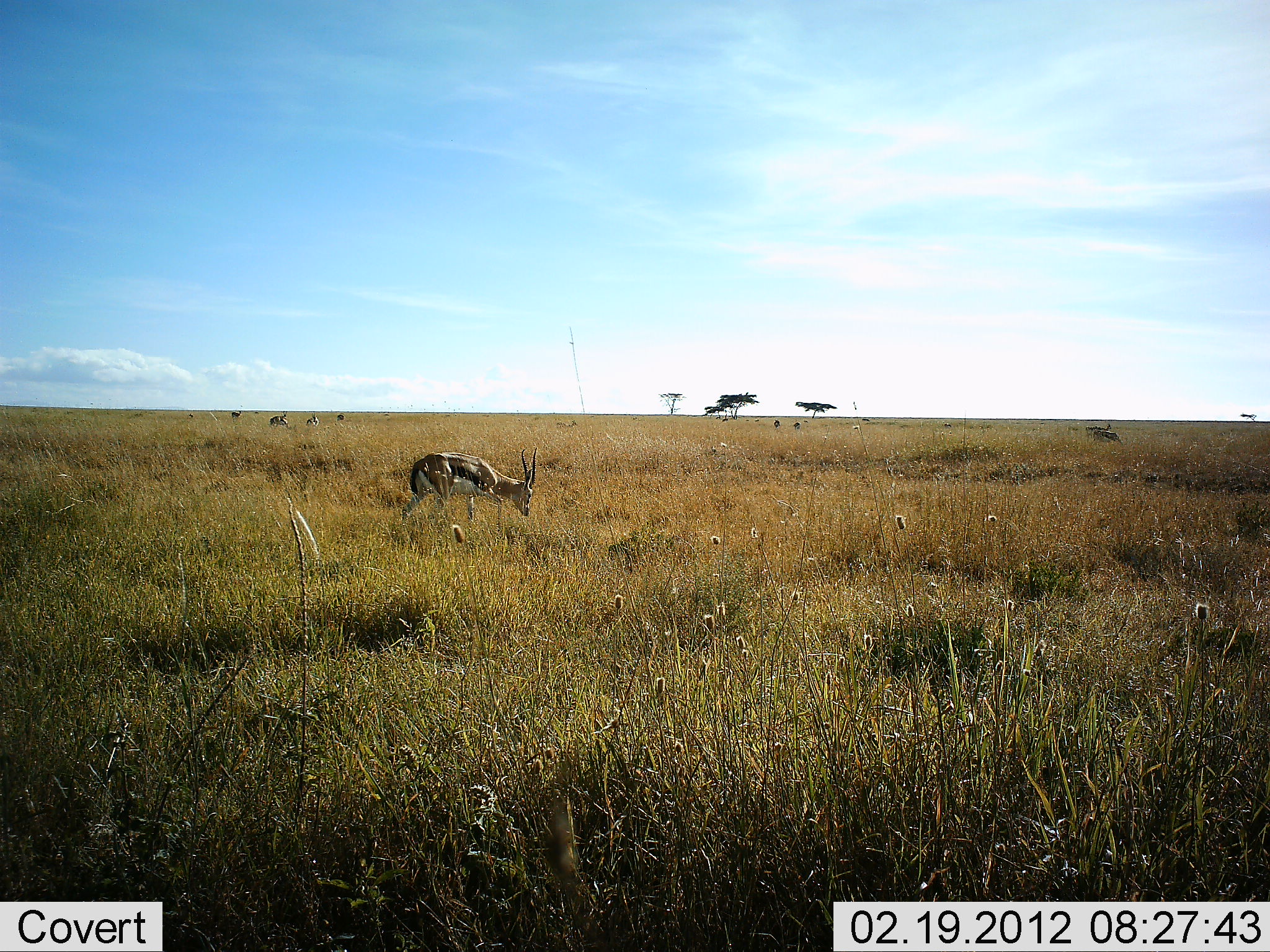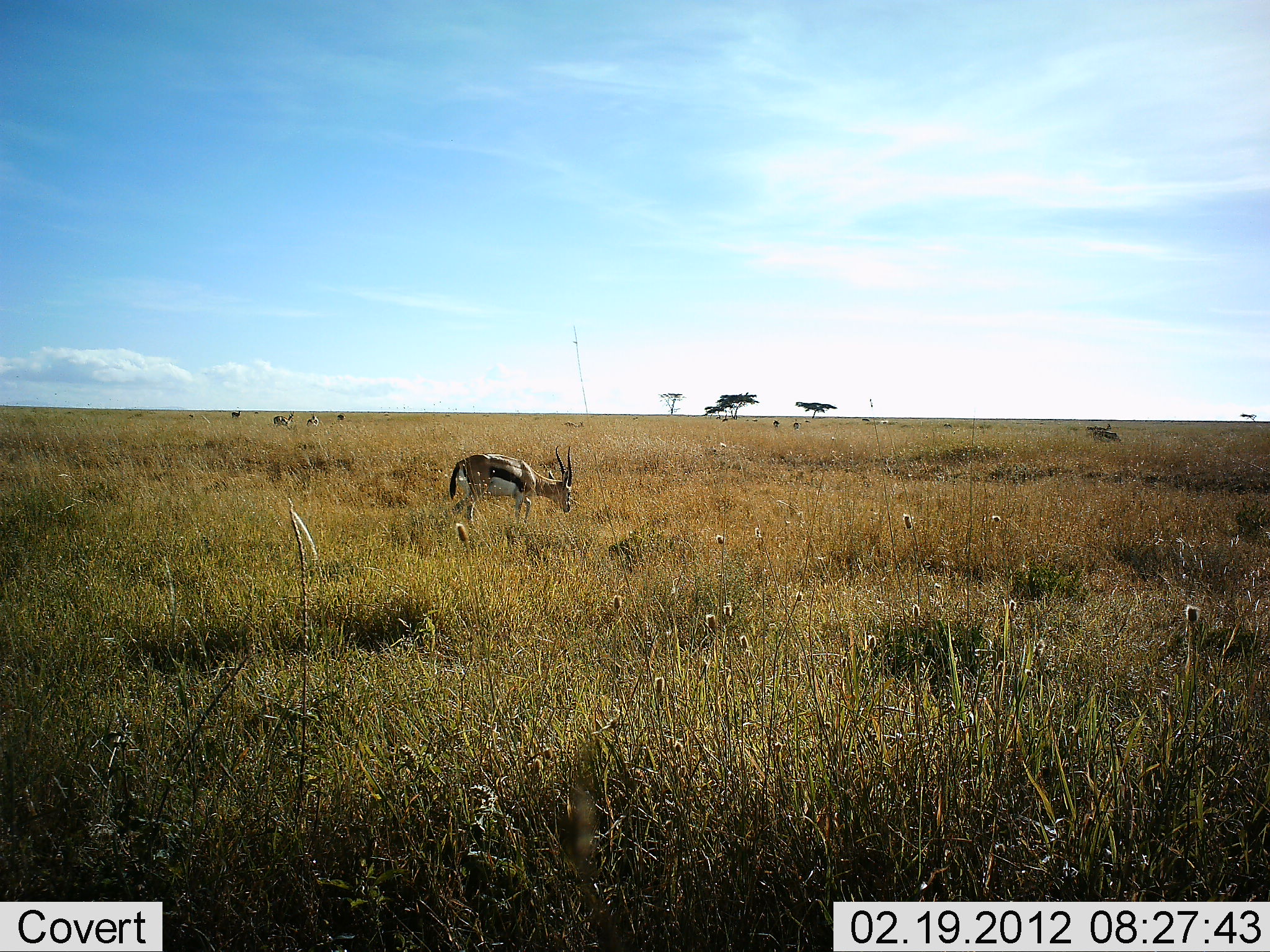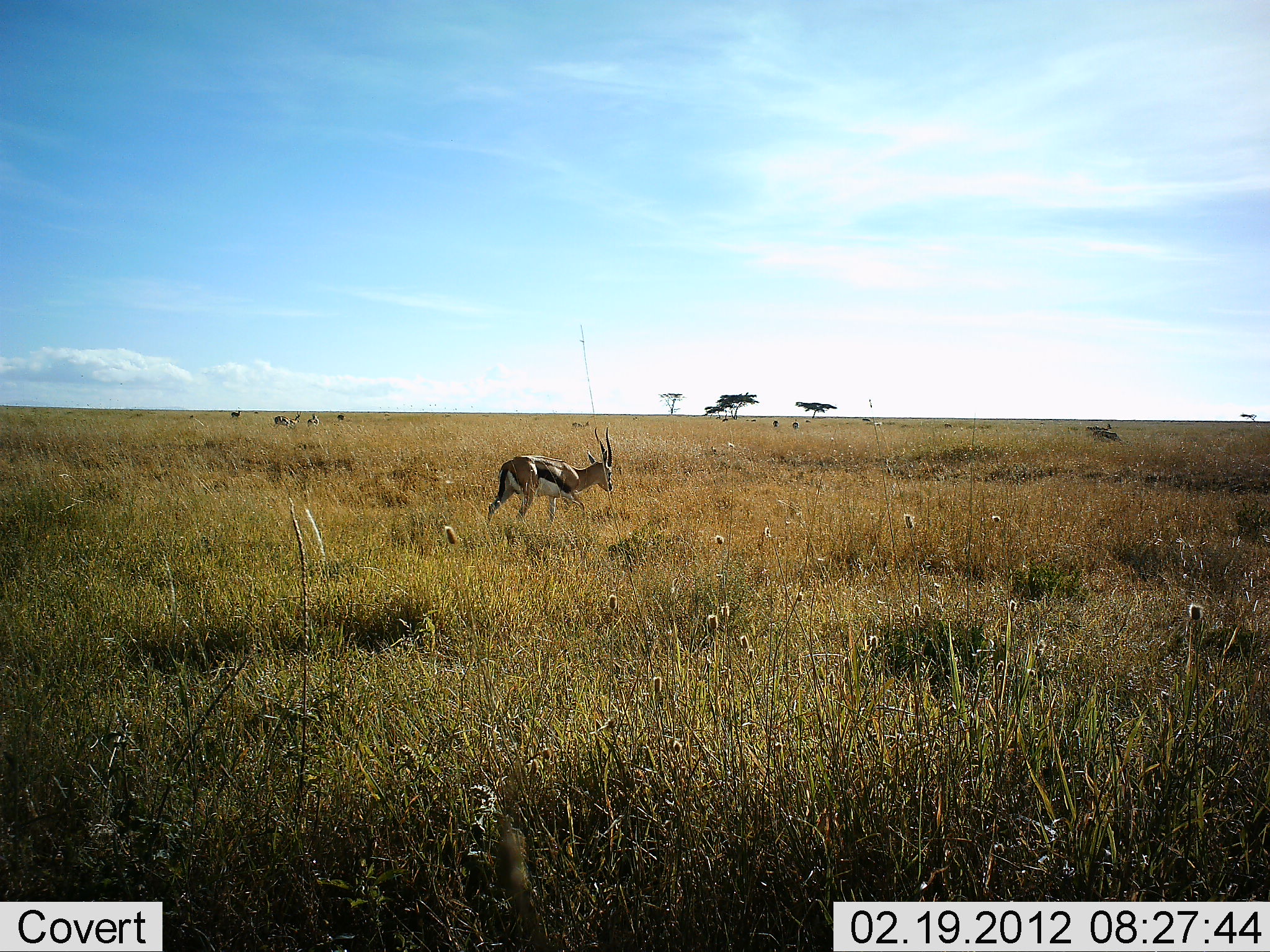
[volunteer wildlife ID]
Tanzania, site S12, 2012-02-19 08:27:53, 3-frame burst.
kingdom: Animalia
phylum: Chordata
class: Mammalia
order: Artiodactyla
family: Bovidae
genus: Eudorcas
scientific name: Eudorcas thomsonii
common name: thomson's gazelle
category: gazellethomsons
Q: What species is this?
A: Gazellethomsons (thomson's gazelle) (Eudorcas thomsonii).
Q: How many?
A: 2.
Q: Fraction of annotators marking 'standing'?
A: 29%.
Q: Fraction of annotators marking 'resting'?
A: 0%.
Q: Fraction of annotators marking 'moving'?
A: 59%.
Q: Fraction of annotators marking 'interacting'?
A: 6%.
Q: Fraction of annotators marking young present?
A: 0%.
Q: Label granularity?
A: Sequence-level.